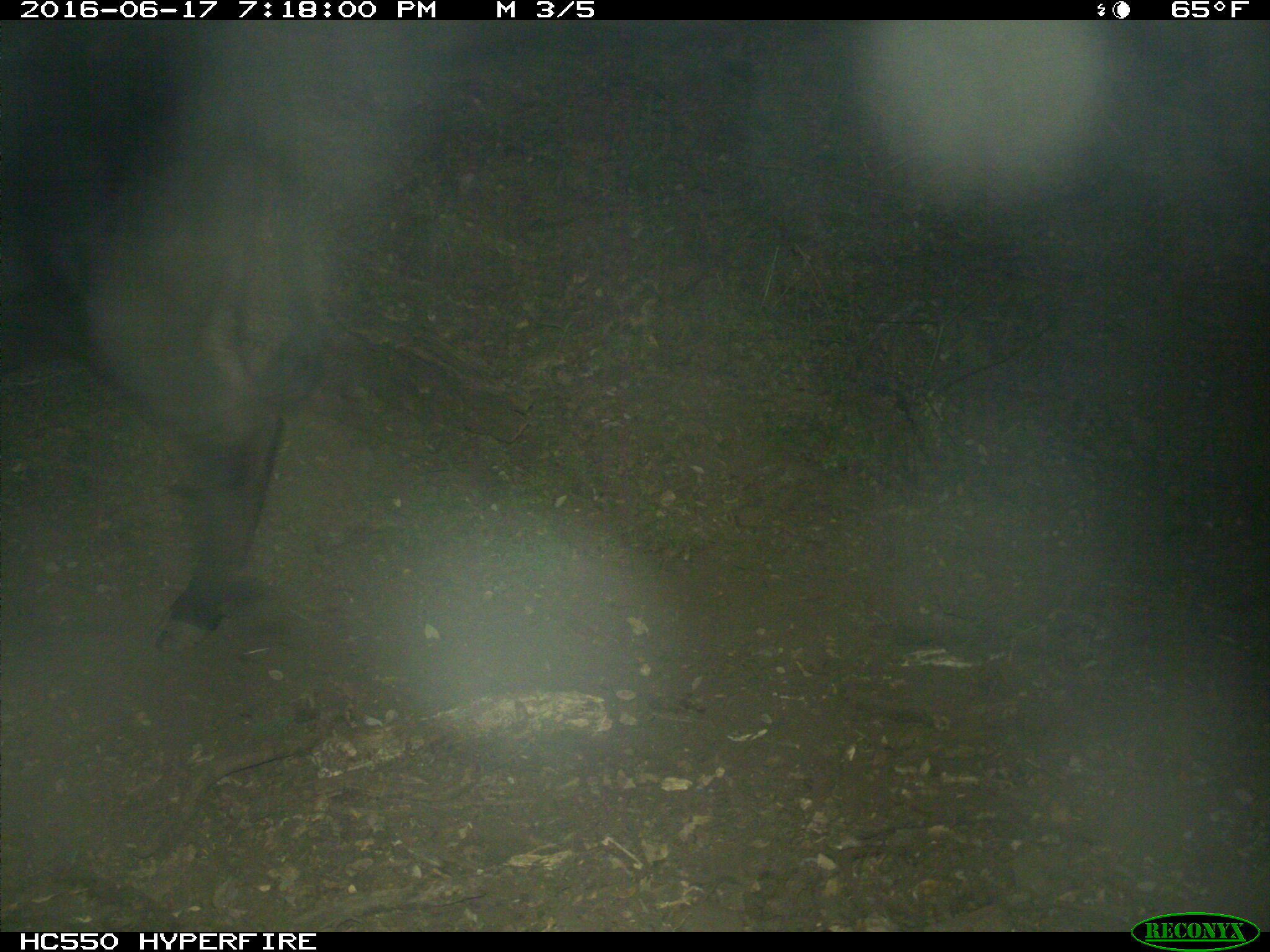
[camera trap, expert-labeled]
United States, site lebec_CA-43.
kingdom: Animalia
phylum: Chordata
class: Mammalia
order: Artiodactyla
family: Bovidae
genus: Bos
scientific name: Bos taurus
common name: domestic cow